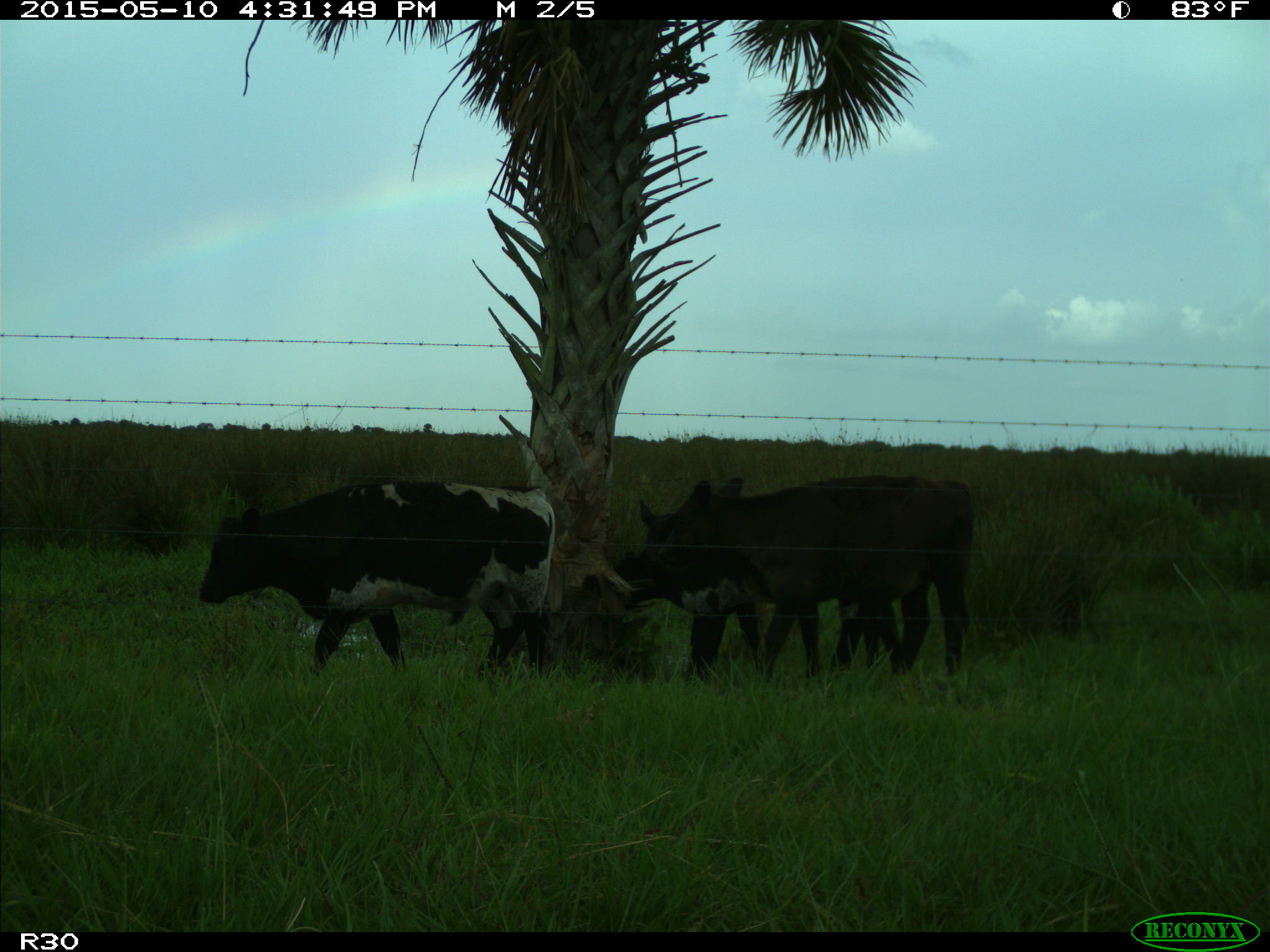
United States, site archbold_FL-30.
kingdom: Animalia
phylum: Chordata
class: Mammalia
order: Artiodactyla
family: Bovidae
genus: Bos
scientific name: Bos taurus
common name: domestic cow